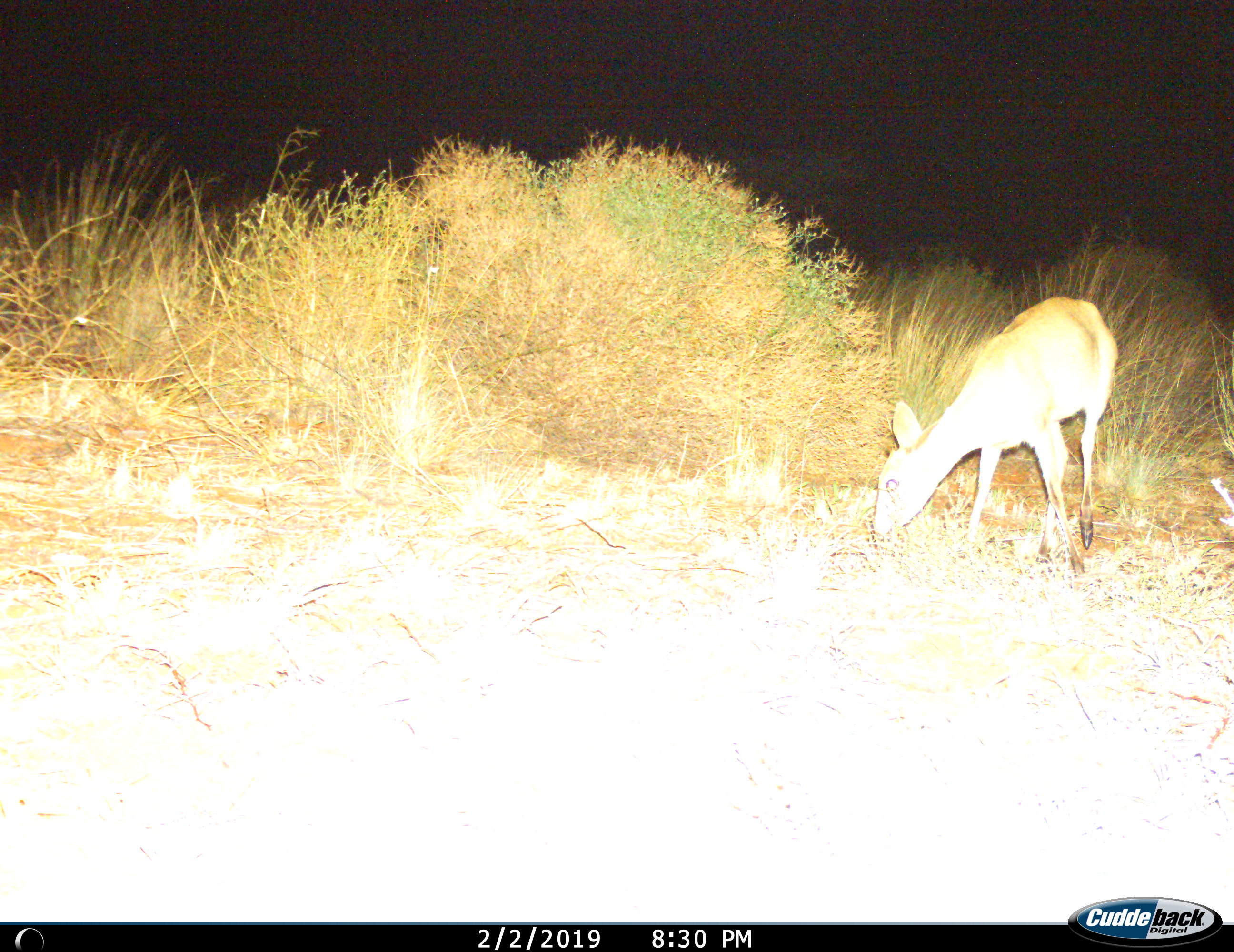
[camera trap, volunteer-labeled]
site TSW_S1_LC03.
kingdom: Animalia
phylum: Chordata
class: Mammalia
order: Artiodactyla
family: Bovidae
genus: Sylvicapra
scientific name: Sylvicapra grimmia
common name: common duiker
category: duikercommongrey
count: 1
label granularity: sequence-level